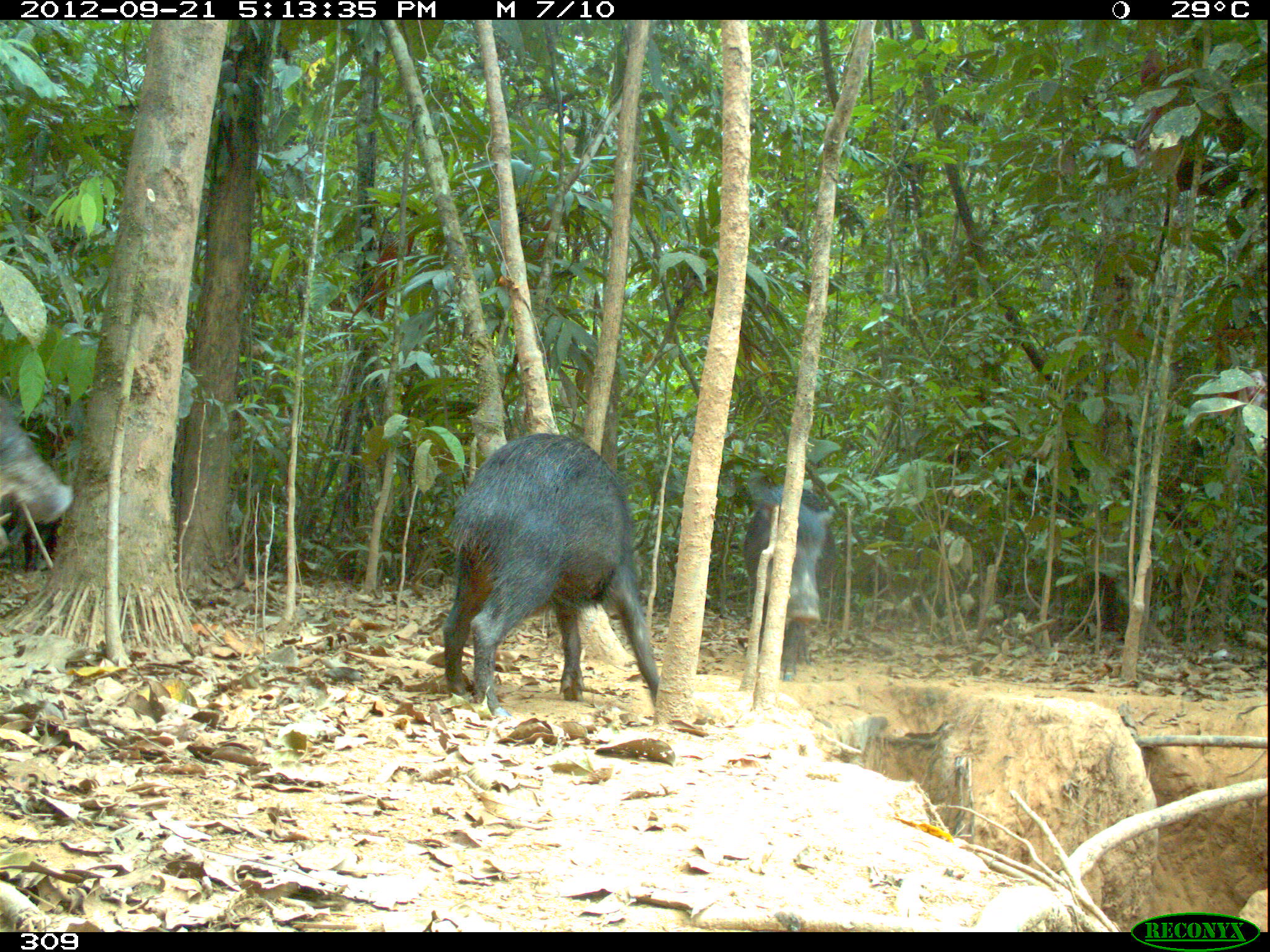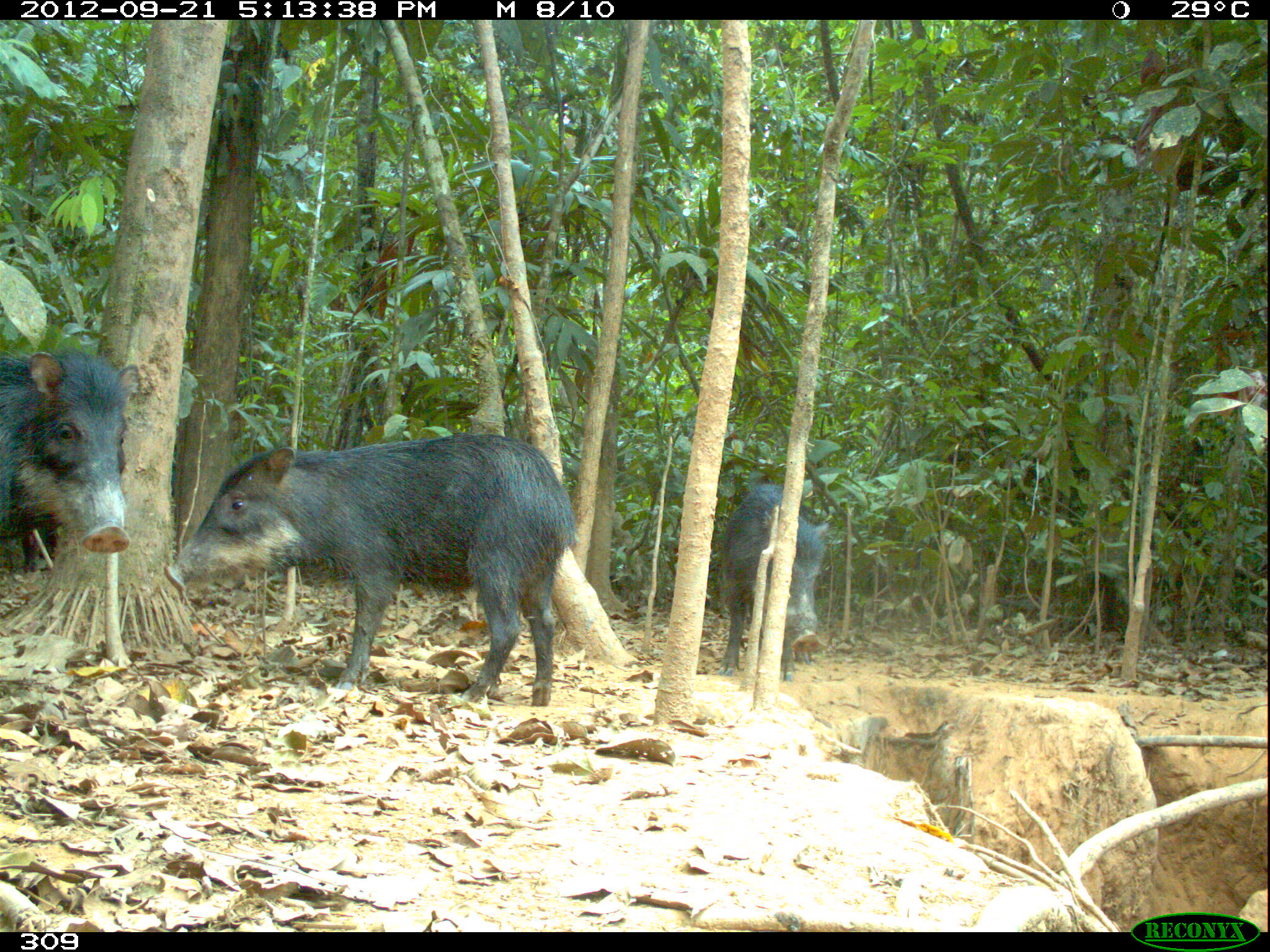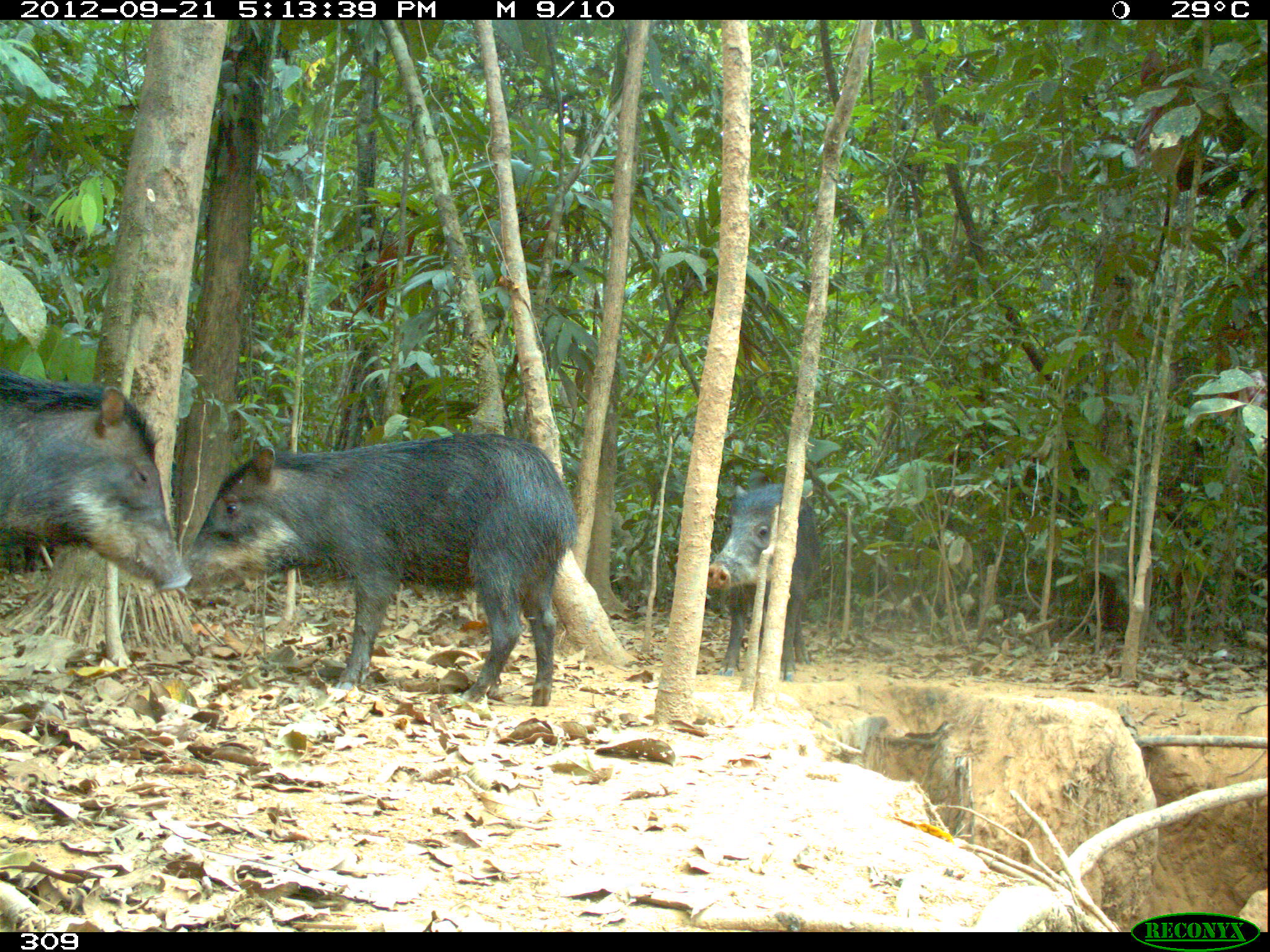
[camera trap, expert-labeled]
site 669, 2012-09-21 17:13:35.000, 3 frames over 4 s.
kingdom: Animalia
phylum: Chordata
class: Mammalia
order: Artiodactyla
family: Tayassuidae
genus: Tayassu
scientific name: Tayassu pecari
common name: white-lipped peccary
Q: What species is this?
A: Tayassu pecari (white-lipped peccary).